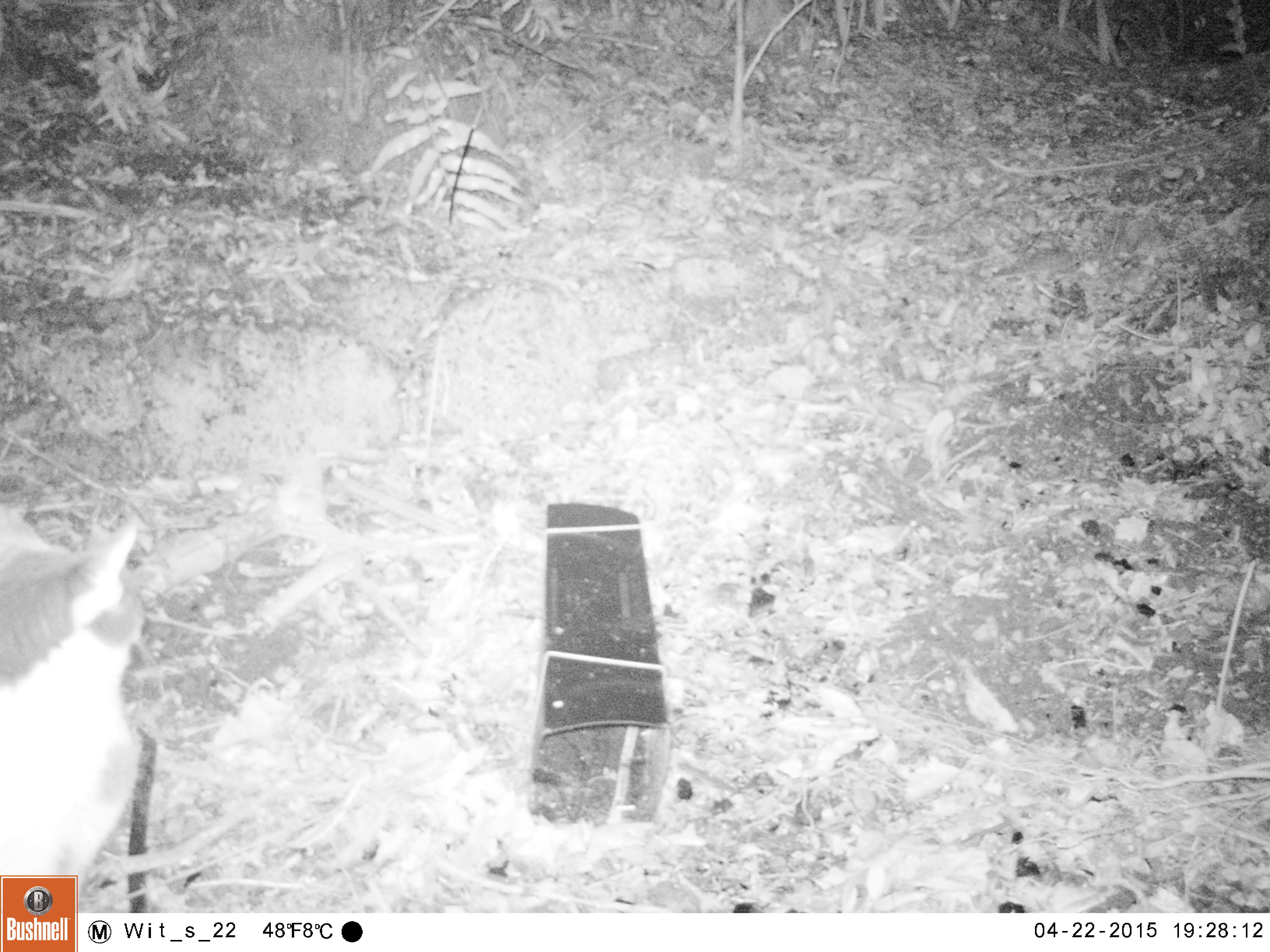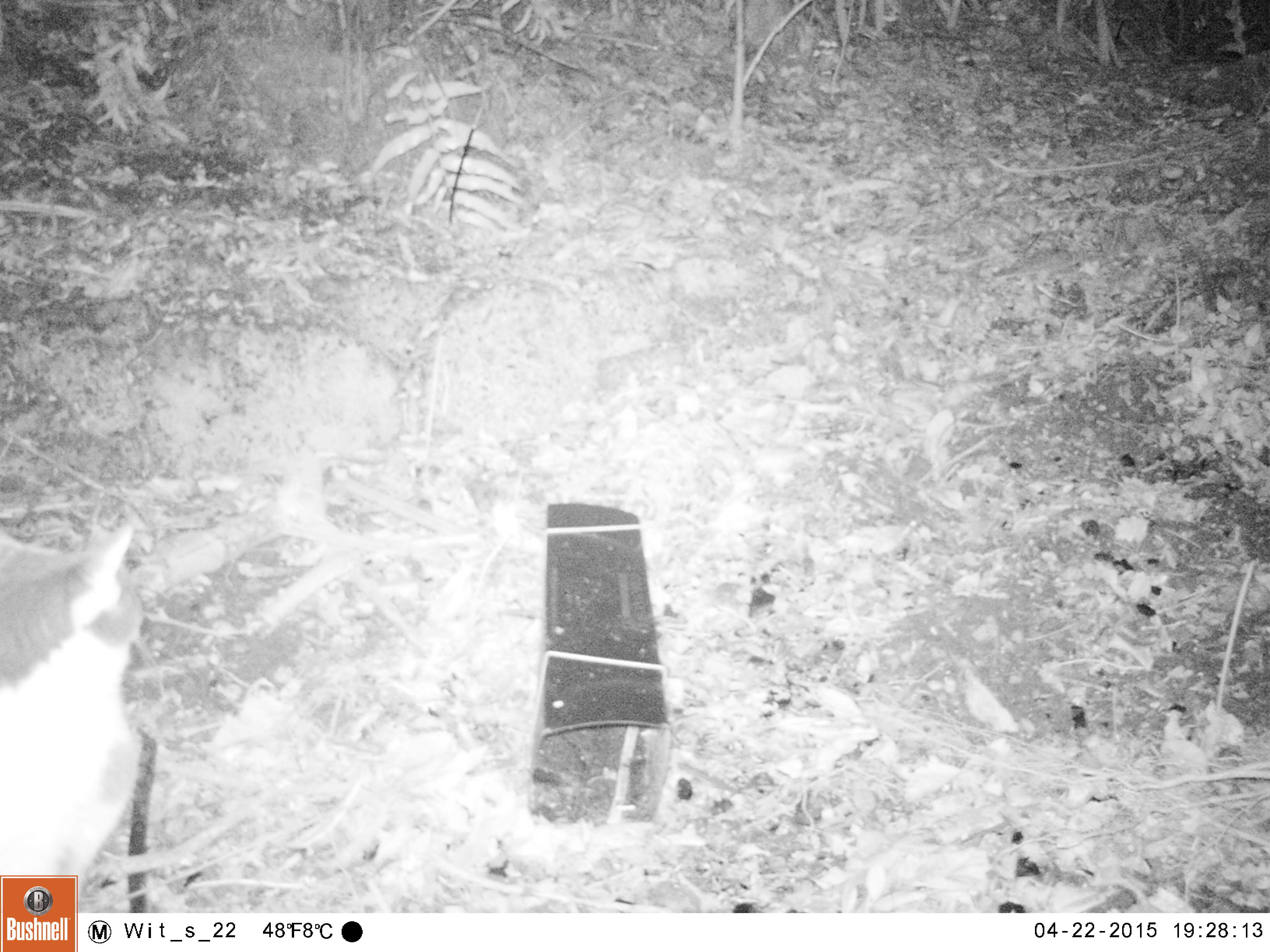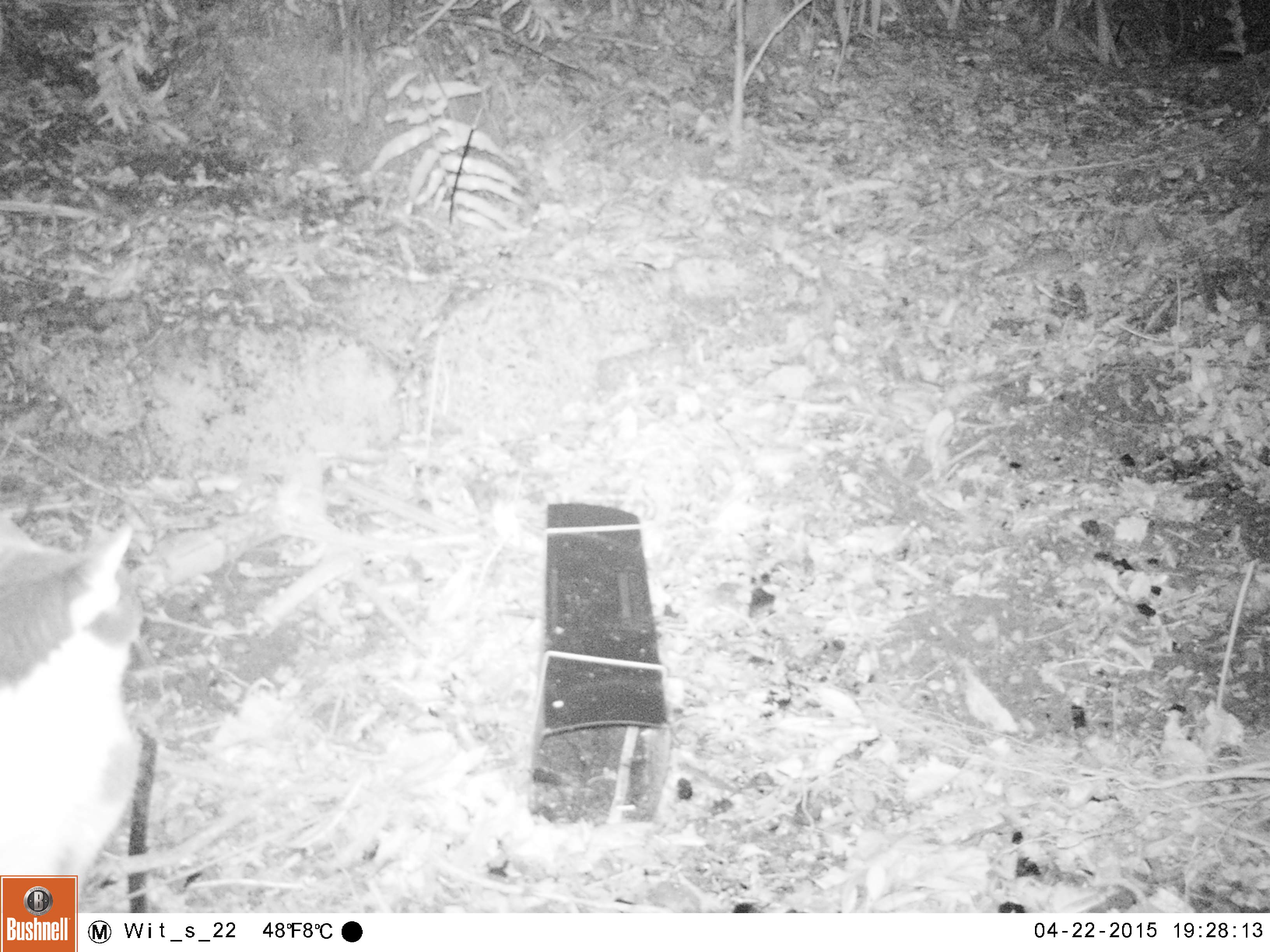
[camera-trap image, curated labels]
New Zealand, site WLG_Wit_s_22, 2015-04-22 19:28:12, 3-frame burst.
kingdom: Animalia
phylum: Chordata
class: Mammalia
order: Carnivora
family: Felidae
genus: Felis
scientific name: Felis catus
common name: domestic cat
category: cat